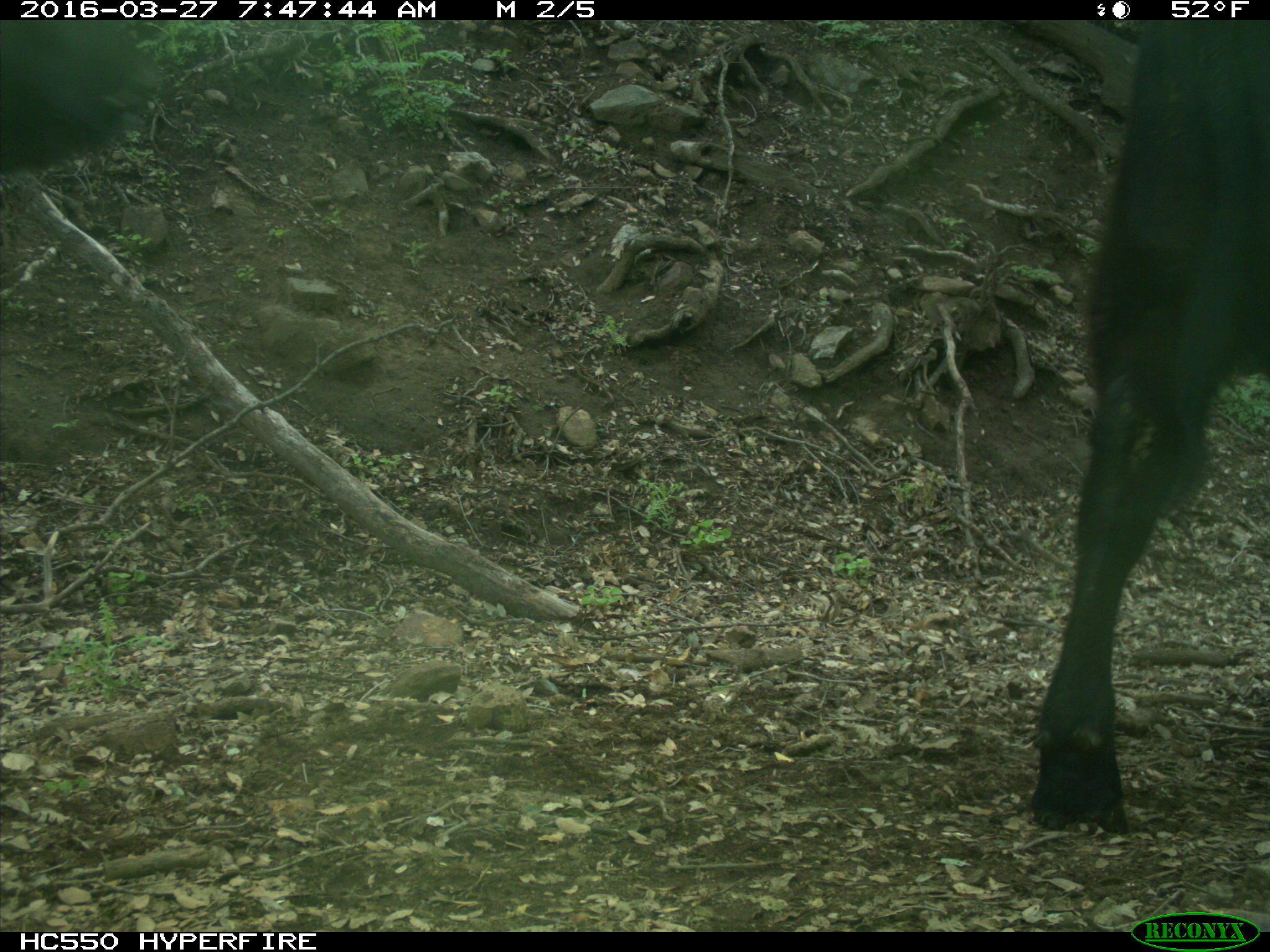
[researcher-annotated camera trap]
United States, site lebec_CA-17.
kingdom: Animalia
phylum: Chordata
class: Mammalia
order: Artiodactyla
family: Bovidae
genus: Bos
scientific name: Bos taurus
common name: domestic cow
Bos taurus (domestic cow).